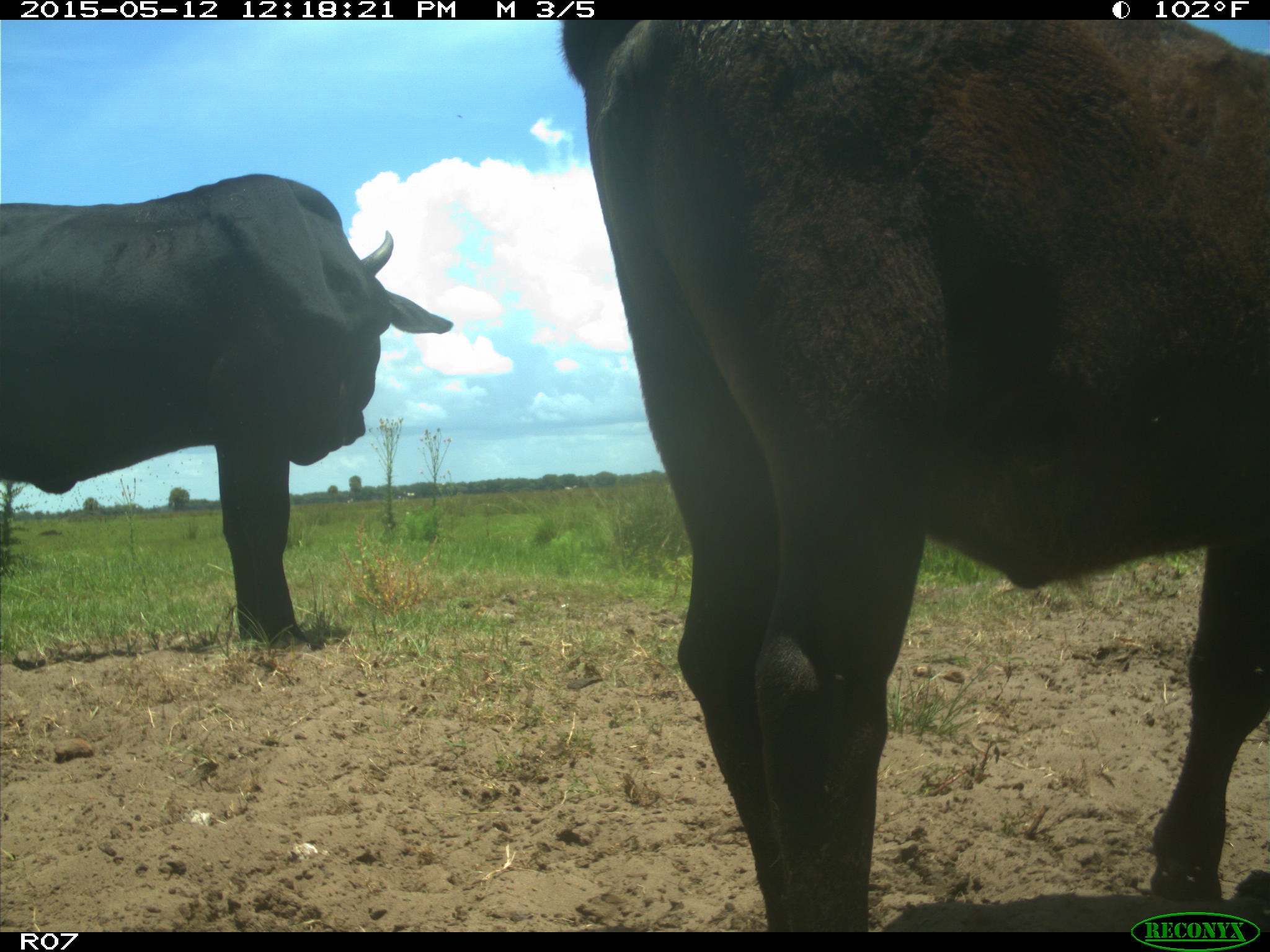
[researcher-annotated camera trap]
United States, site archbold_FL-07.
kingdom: Animalia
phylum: Chordata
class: Mammalia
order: Artiodactyla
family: Bovidae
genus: Bos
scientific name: Bos taurus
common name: domestic cow